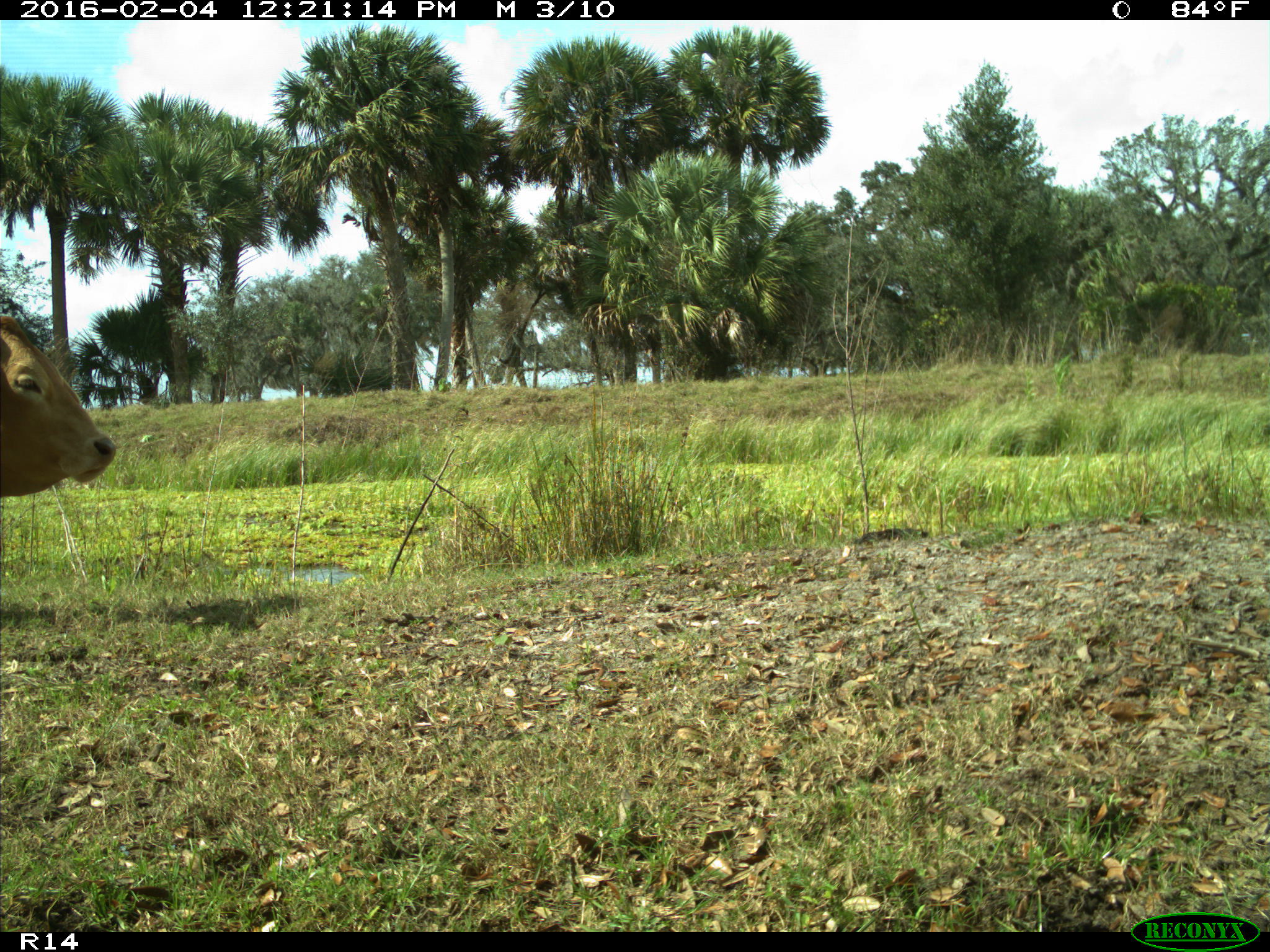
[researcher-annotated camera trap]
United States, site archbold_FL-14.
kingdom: Animalia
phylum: Chordata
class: Mammalia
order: Artiodactyla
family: Bovidae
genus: Bos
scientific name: Bos taurus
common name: domestic cow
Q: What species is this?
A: Bos taurus (domestic cow).